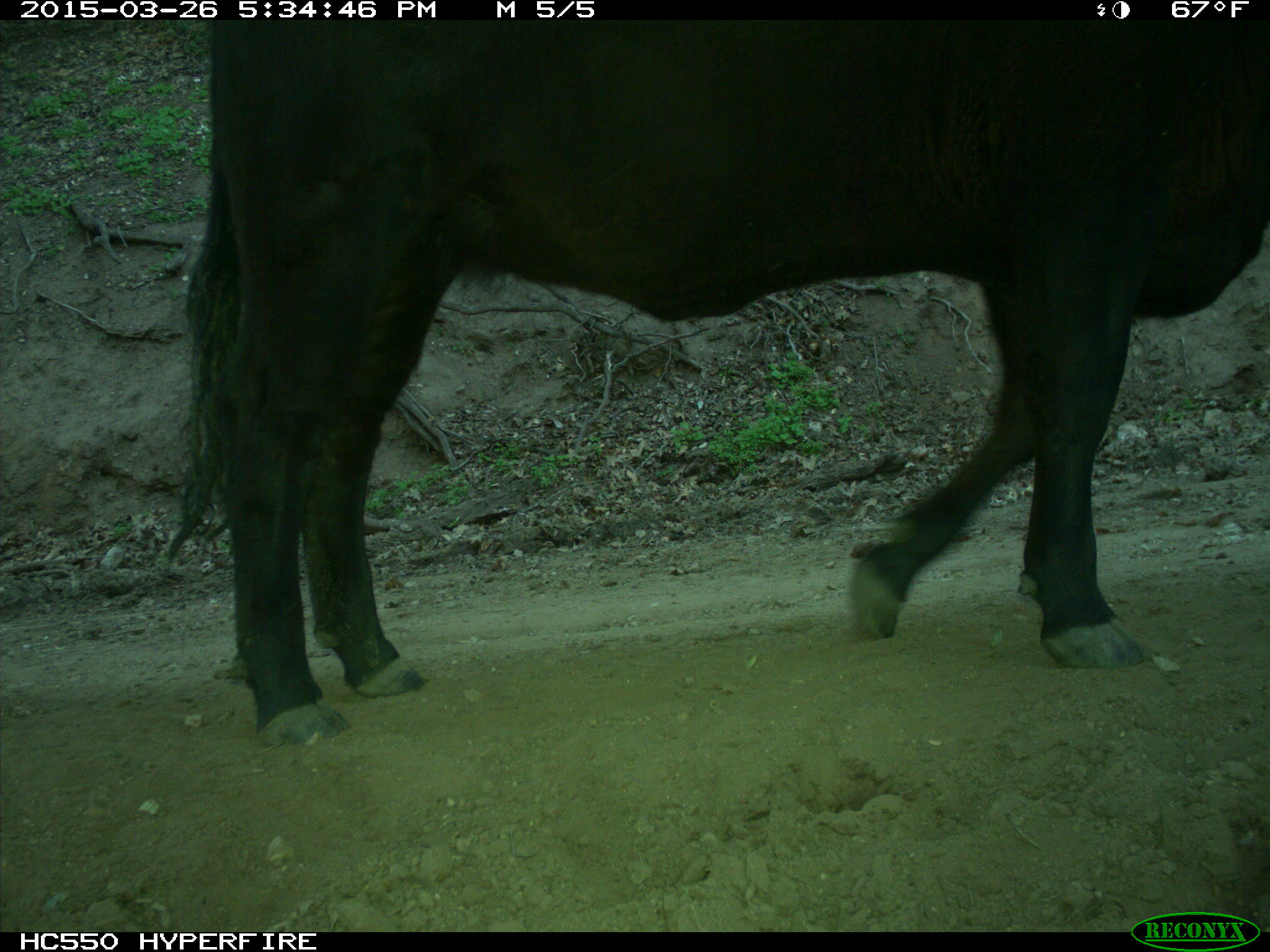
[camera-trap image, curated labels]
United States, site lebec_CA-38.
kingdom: Animalia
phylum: Chordata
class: Mammalia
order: Artiodactyla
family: Bovidae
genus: Bos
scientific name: Bos taurus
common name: domestic cow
Bos taurus (domestic cow).